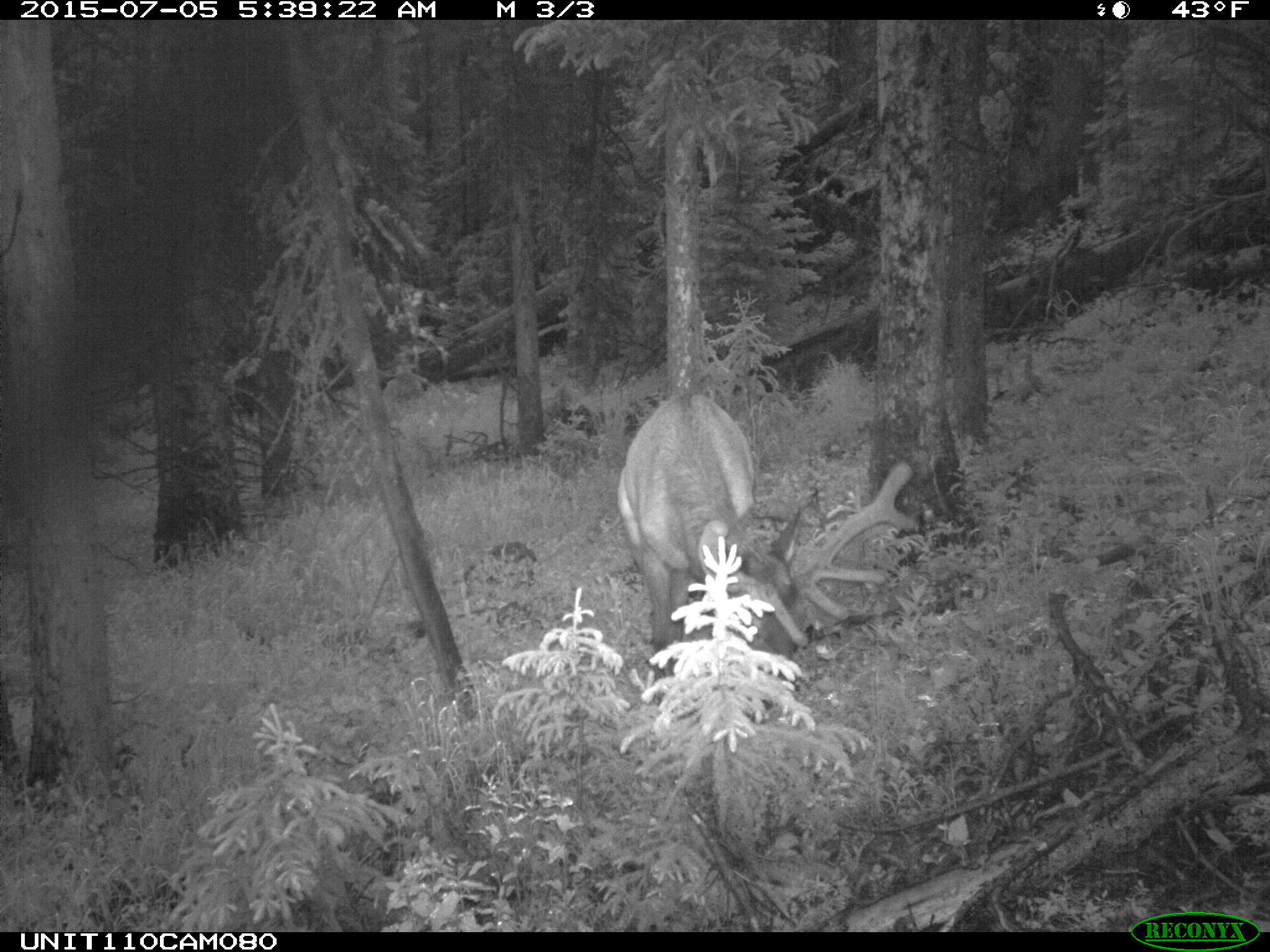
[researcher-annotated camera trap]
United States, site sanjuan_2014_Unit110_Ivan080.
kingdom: Animalia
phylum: Chordata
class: Mammalia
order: Artiodactyla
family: Cervidae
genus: Cervus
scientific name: Cervus elaphus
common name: red deer